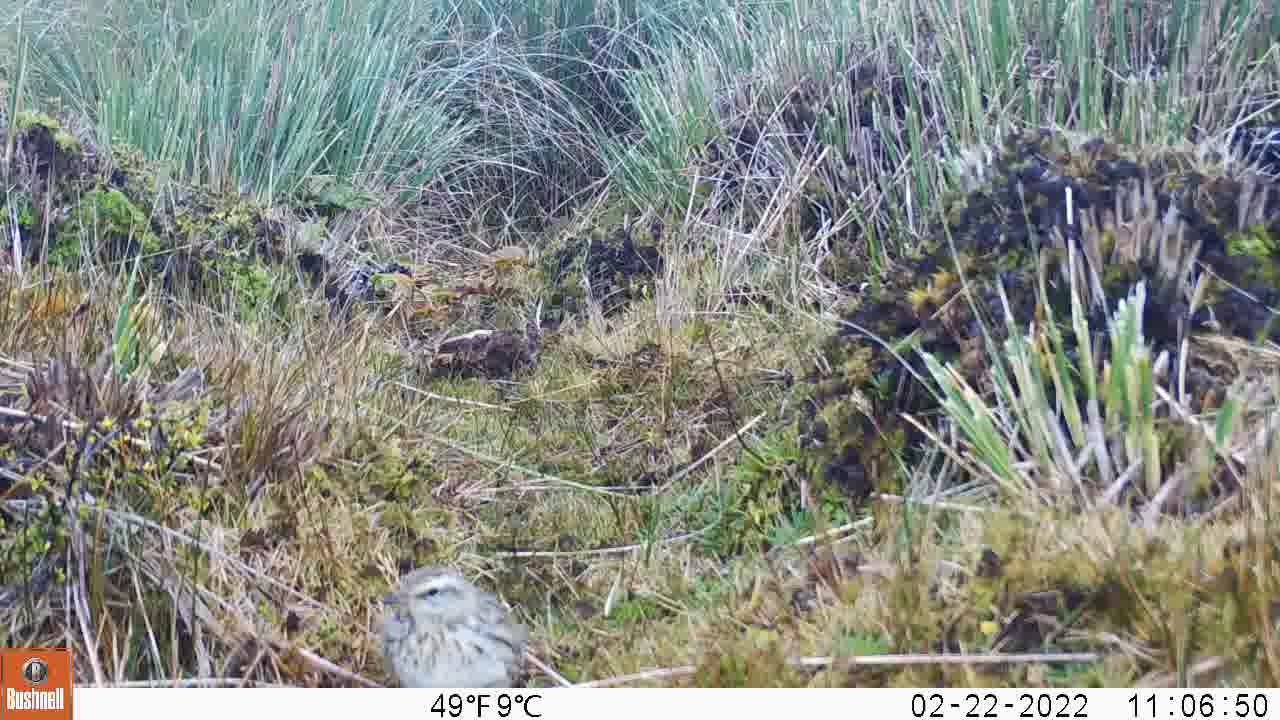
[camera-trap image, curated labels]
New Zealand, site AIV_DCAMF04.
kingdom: Animalia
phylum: Chordata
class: Aves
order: Passeriformes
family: Motacillidae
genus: Anthus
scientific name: Anthus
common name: pipit